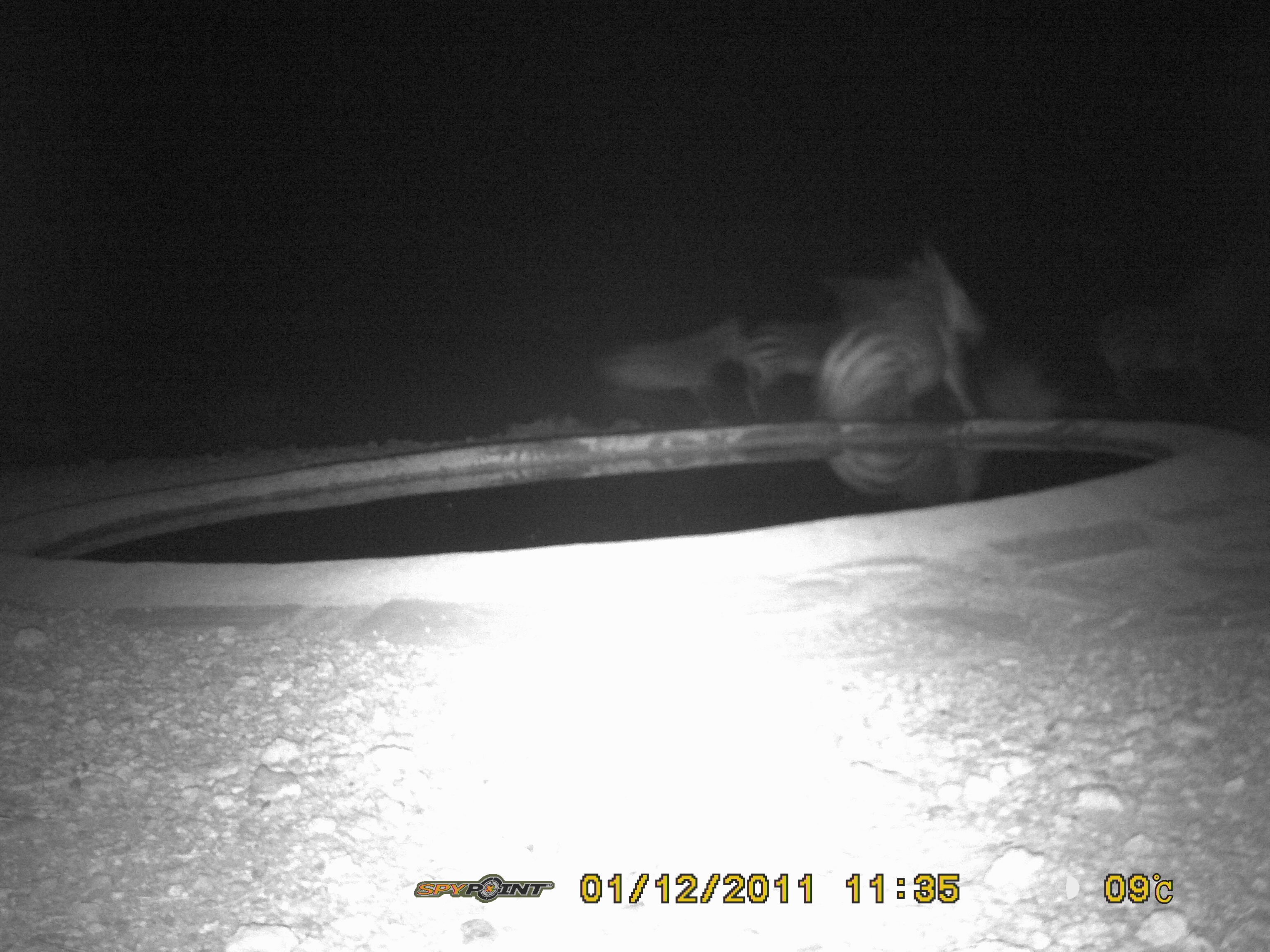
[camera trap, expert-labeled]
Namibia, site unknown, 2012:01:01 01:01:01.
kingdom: Animalia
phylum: Chordata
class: Mammalia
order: Perissodactyla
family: Equidae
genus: Equus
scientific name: Equus zebra hartmannae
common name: hartmann's mountain zebra